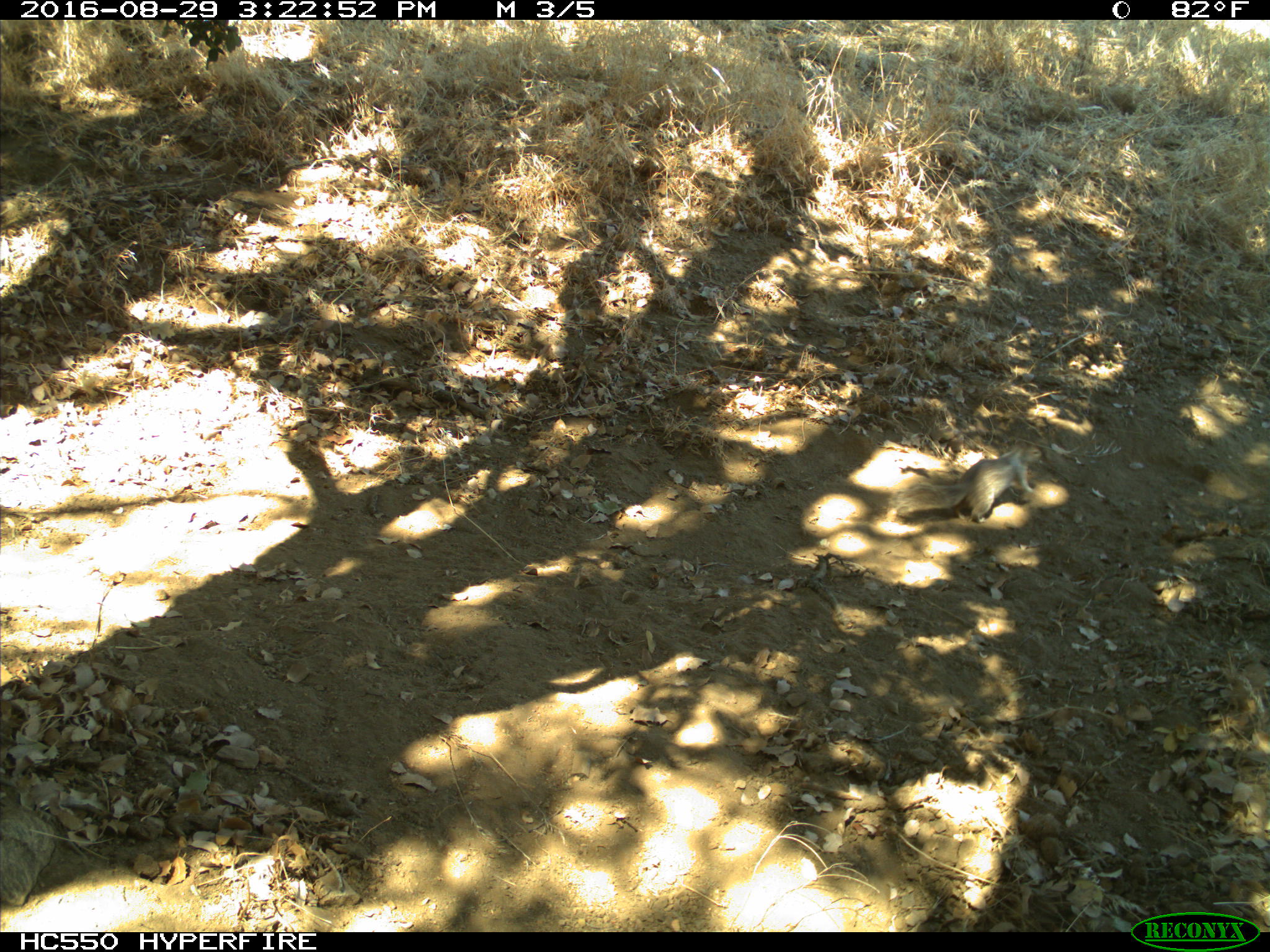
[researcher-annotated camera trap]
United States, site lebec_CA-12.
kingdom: Animalia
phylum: Chordata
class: Mammalia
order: Rodentia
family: Sciuridae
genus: Otospermophilus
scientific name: Otospermophilus beecheyi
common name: california ground squirrel